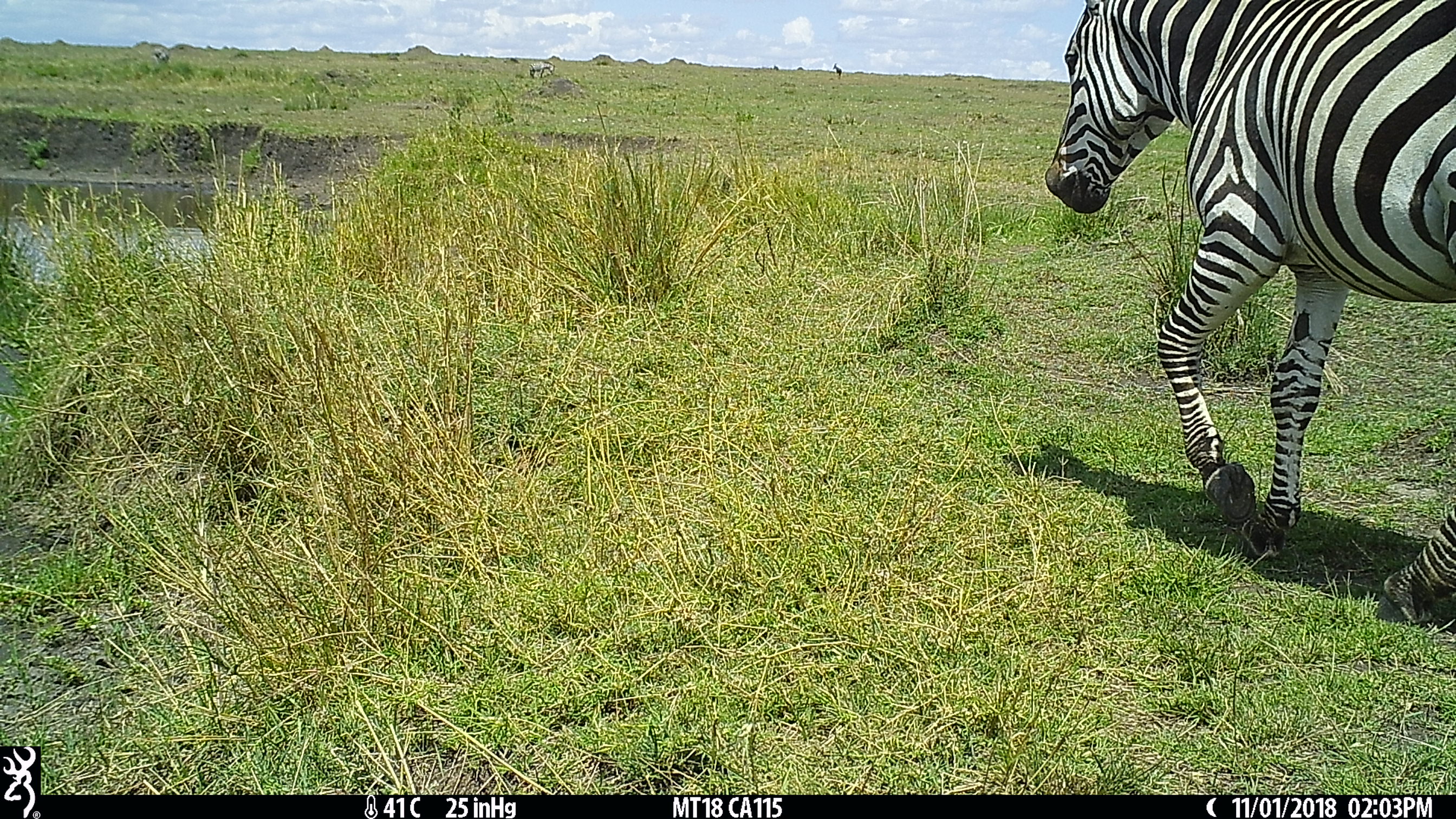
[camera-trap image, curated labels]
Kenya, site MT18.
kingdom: Animalia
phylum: Chordata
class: Mammalia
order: Perissodactyla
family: Equidae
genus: Equus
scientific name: Equus quagga burchellii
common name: burchell's zebra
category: zebra